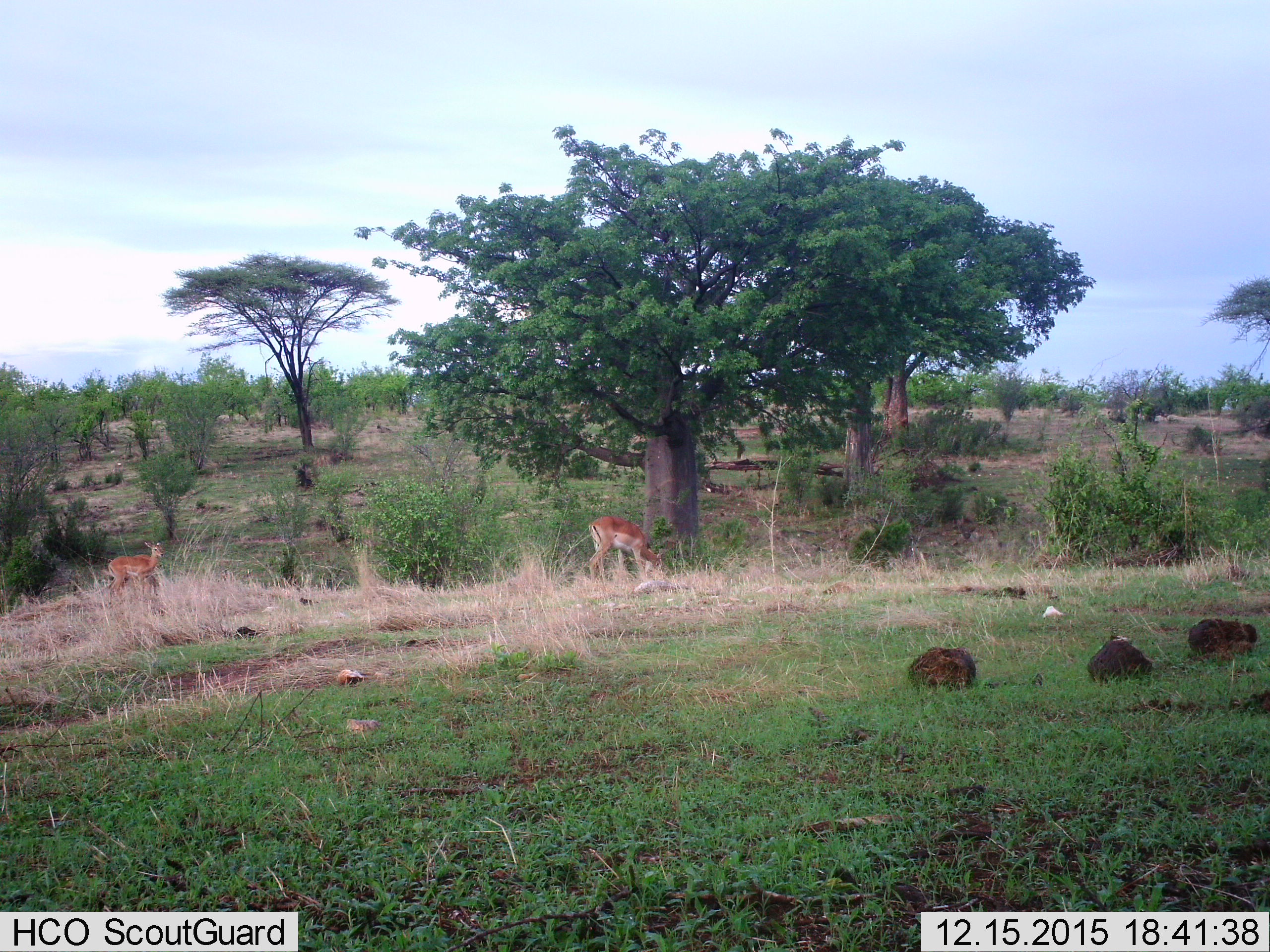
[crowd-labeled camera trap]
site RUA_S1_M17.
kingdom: Animalia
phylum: Chordata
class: Mammalia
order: Artiodactyla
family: Bovidae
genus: Aepyceros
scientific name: Aepyceros melampus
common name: impala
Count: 2.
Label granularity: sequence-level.